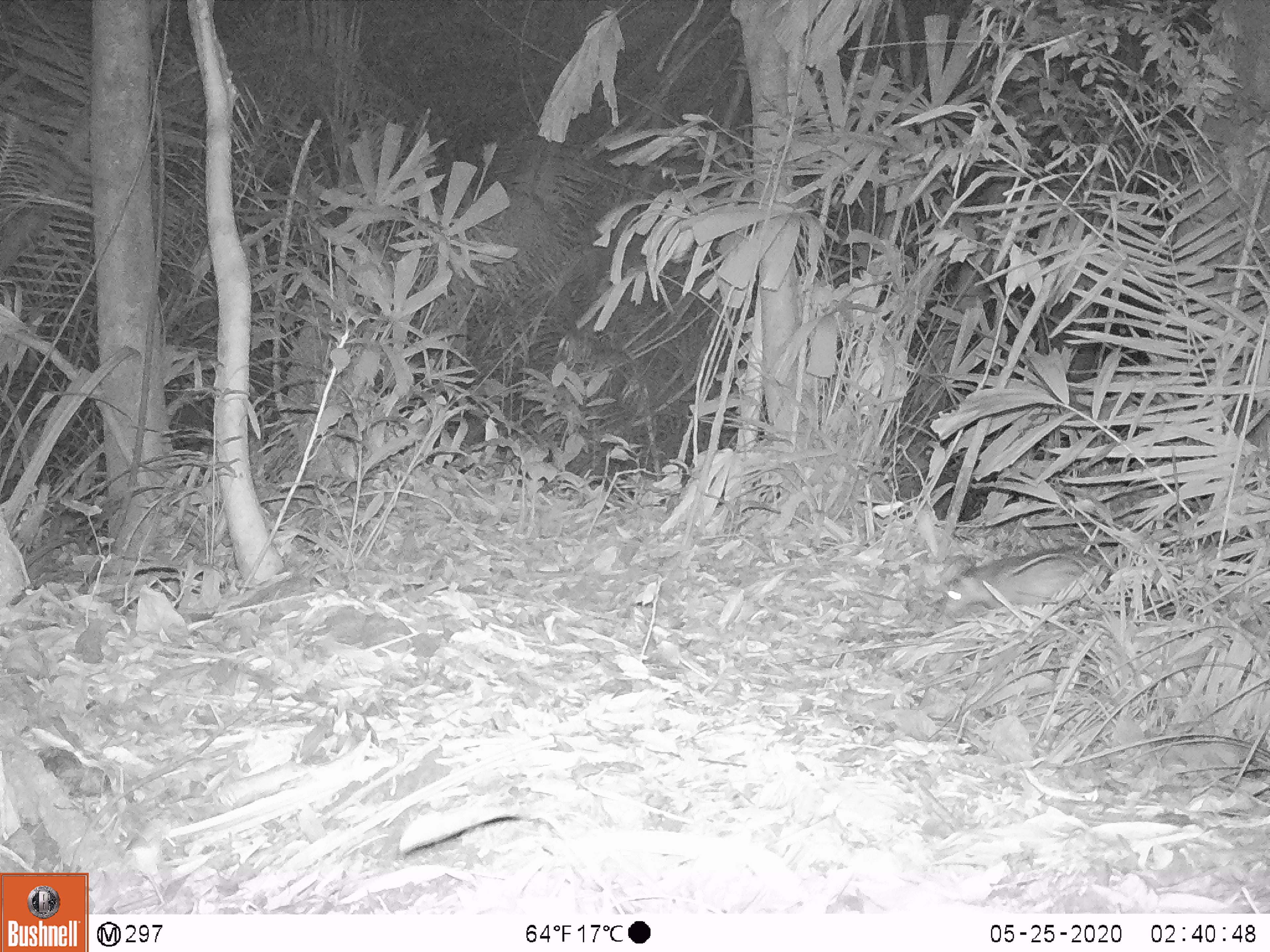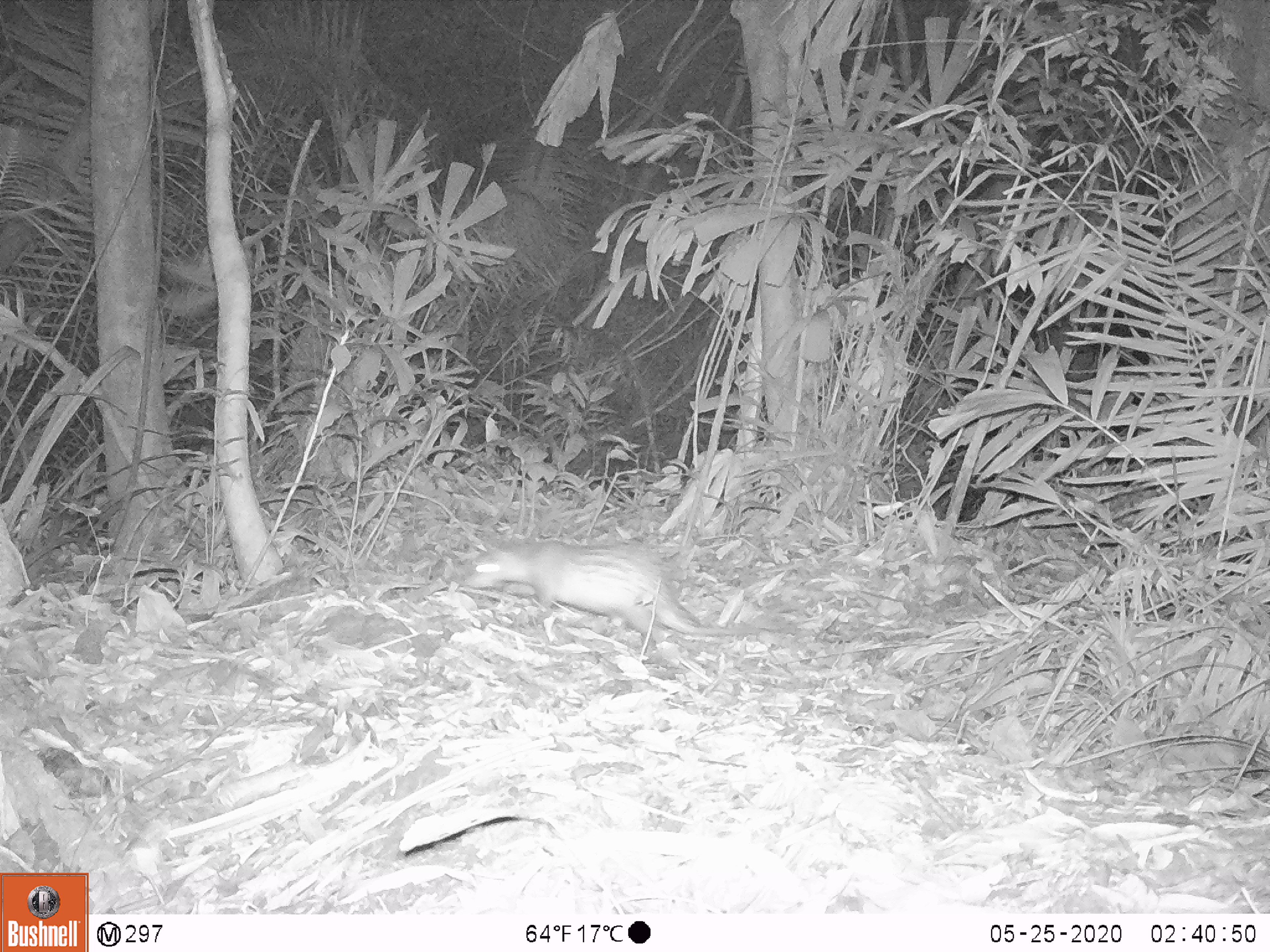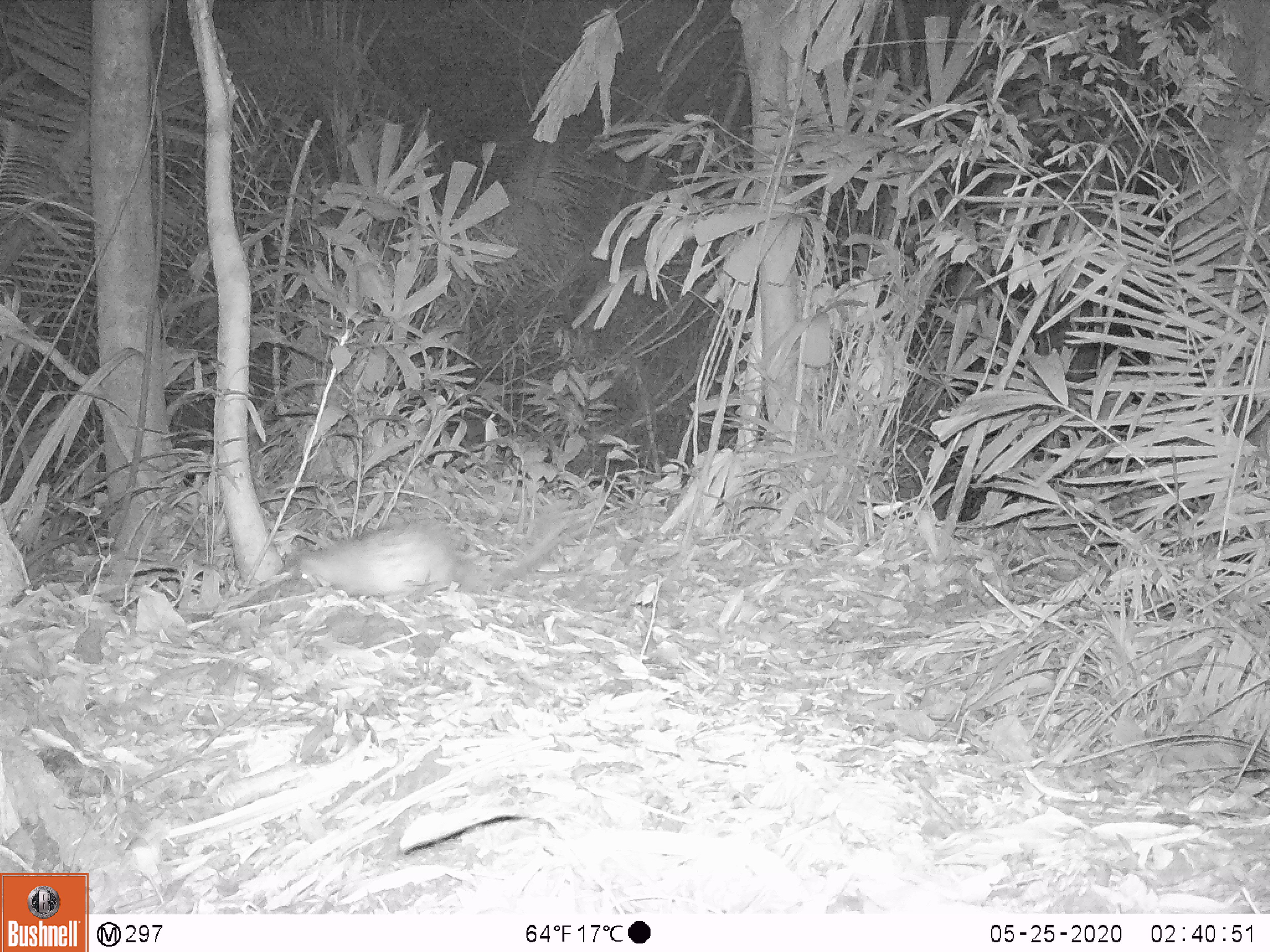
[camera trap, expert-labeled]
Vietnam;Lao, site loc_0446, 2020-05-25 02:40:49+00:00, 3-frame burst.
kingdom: Animalia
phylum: Chordata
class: Mammalia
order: Rodentia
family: Hystricidae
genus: Atherurus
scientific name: Atherurus macrourus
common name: asiatic brush-tailed porcupine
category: asiatic brush tailed porcupine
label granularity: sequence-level